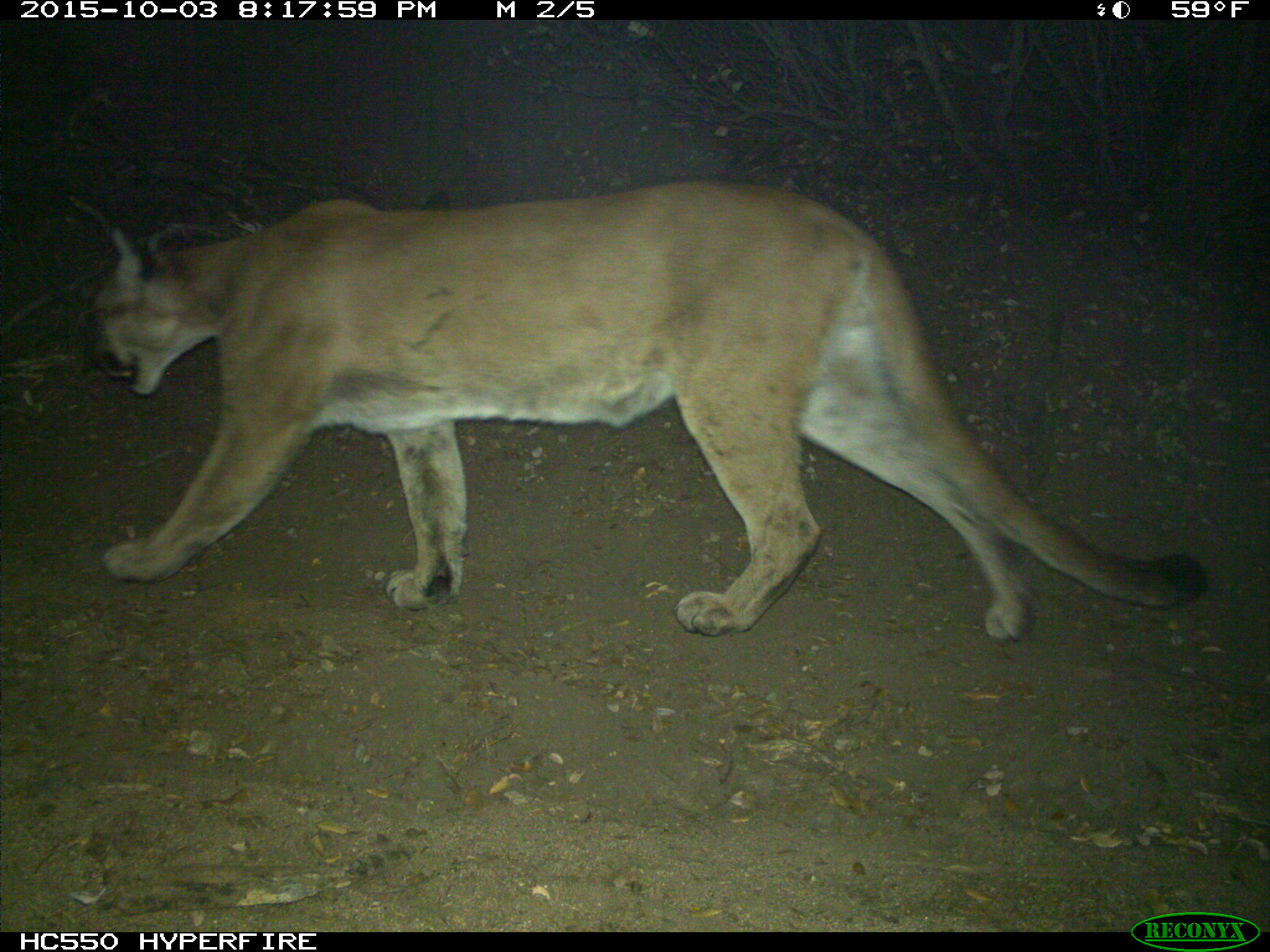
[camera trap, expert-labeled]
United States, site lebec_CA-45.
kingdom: Animalia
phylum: Chordata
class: Mammalia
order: Carnivora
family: Felidae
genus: Puma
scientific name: Puma concolor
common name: mountain lion